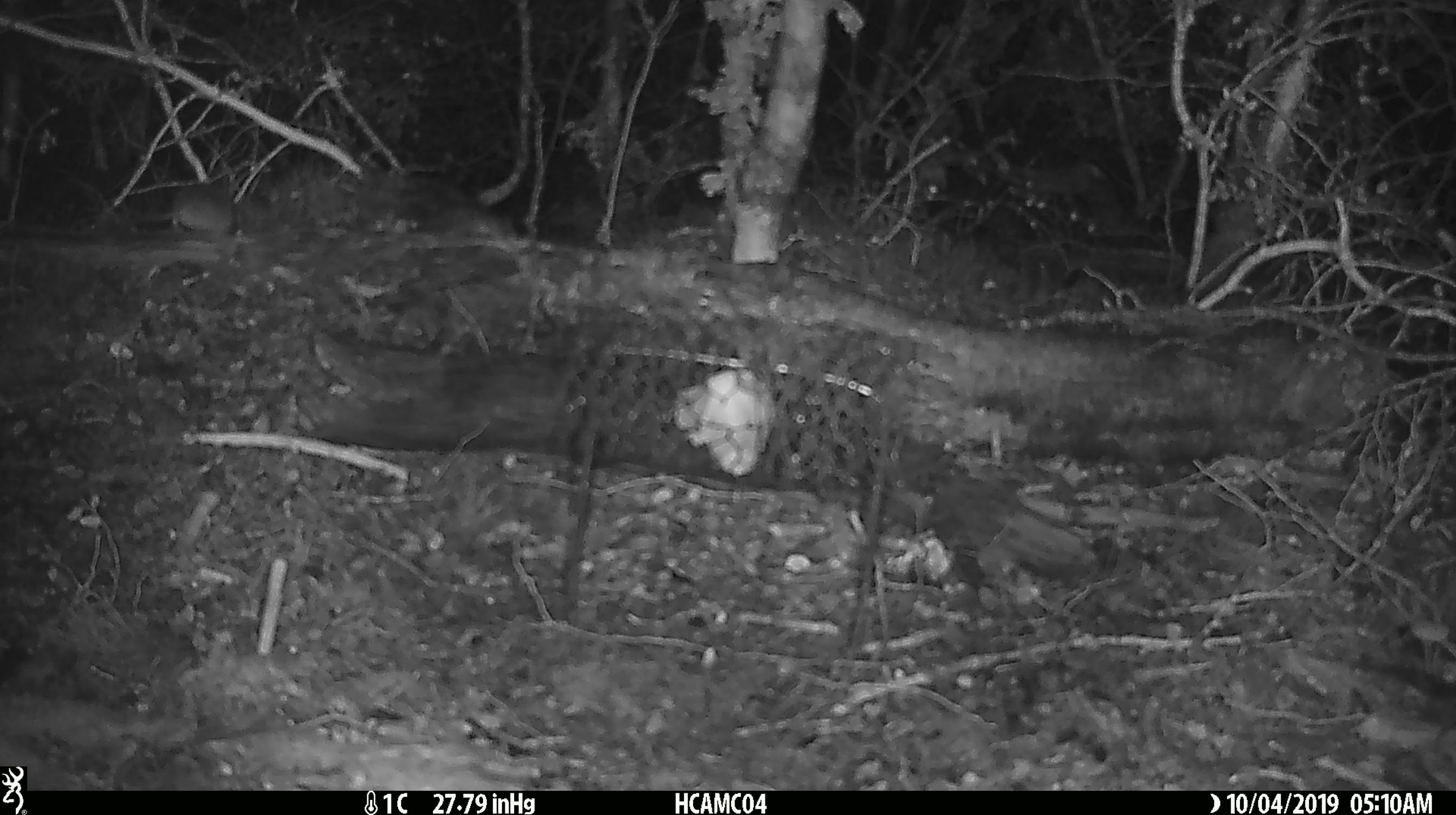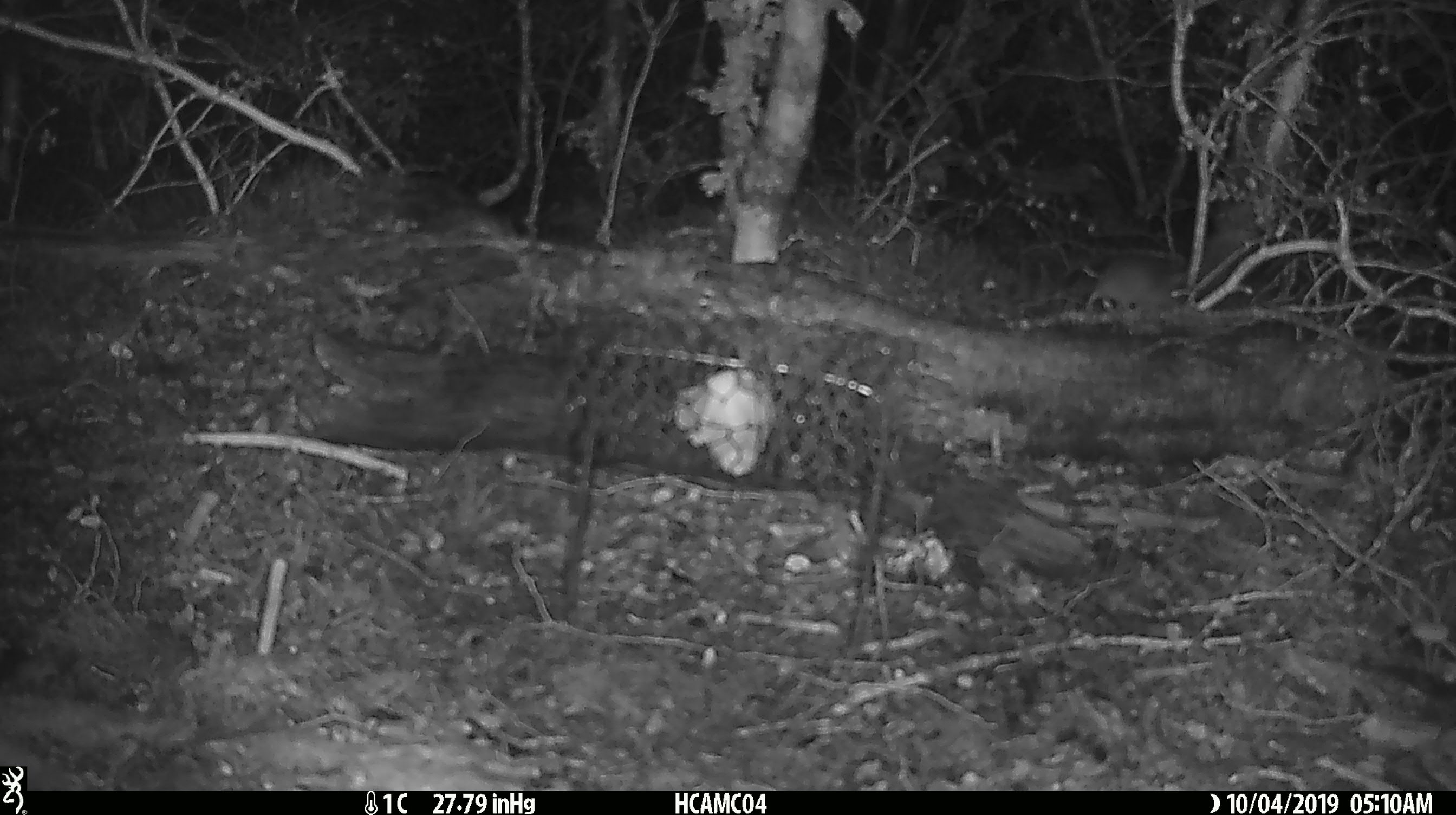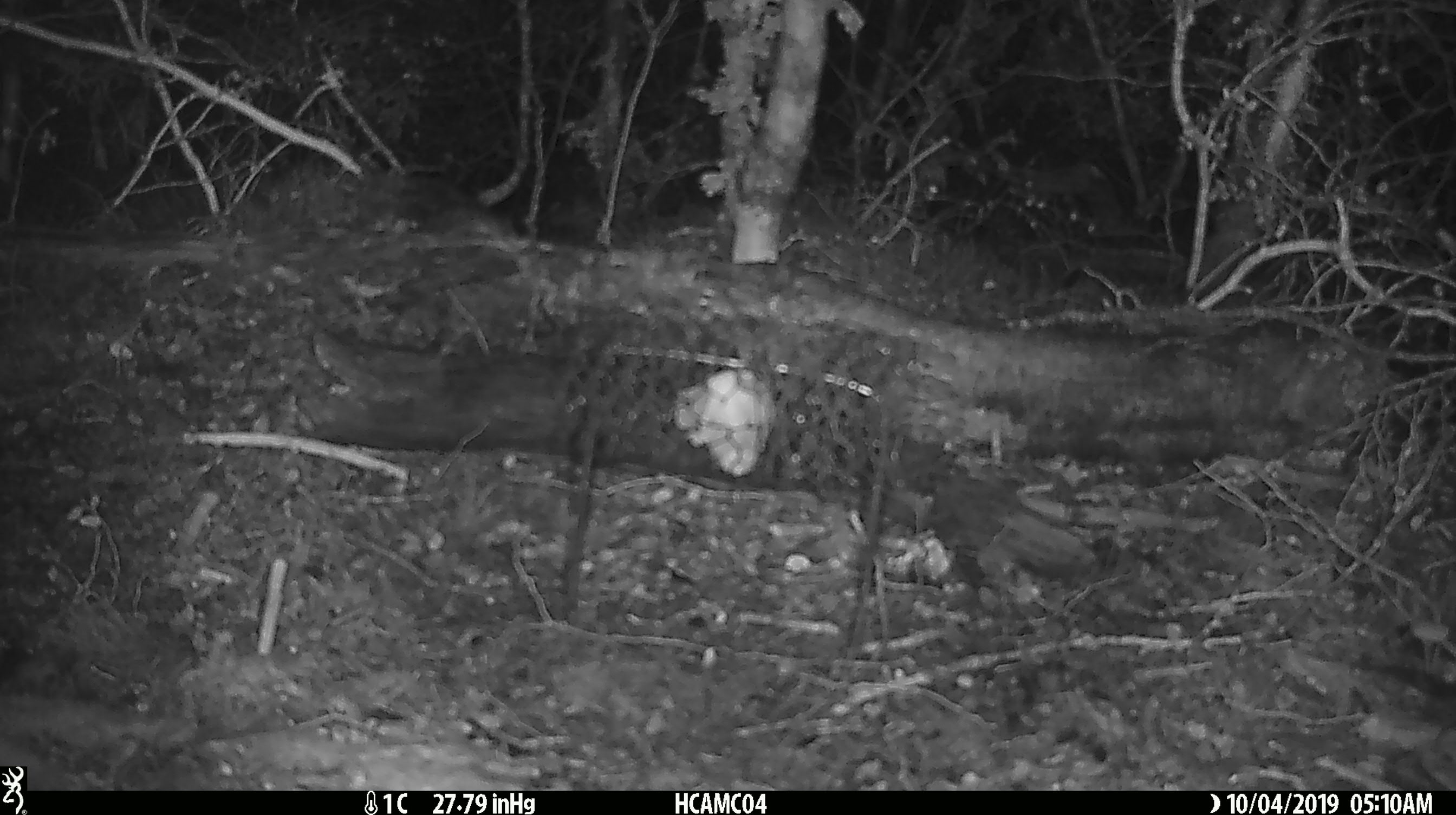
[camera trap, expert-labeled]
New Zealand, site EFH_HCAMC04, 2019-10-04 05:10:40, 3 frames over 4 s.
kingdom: Animalia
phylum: Chordata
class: Mammalia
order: Rodentia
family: Muridae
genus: Mus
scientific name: Mus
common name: mouse